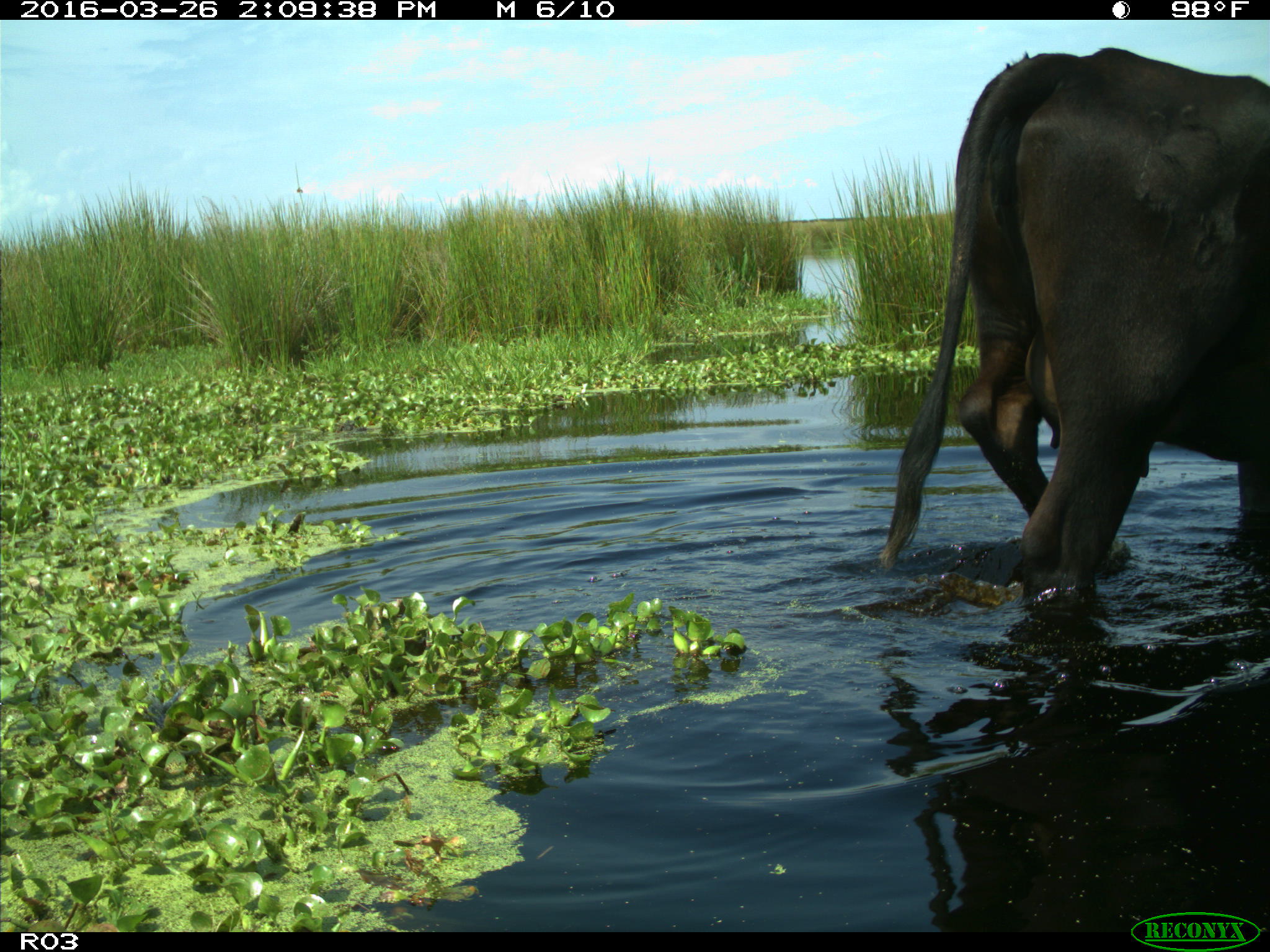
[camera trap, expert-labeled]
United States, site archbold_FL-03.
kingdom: Animalia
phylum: Chordata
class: Mammalia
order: Artiodactyla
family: Bovidae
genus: Bos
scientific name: Bos taurus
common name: domestic cow